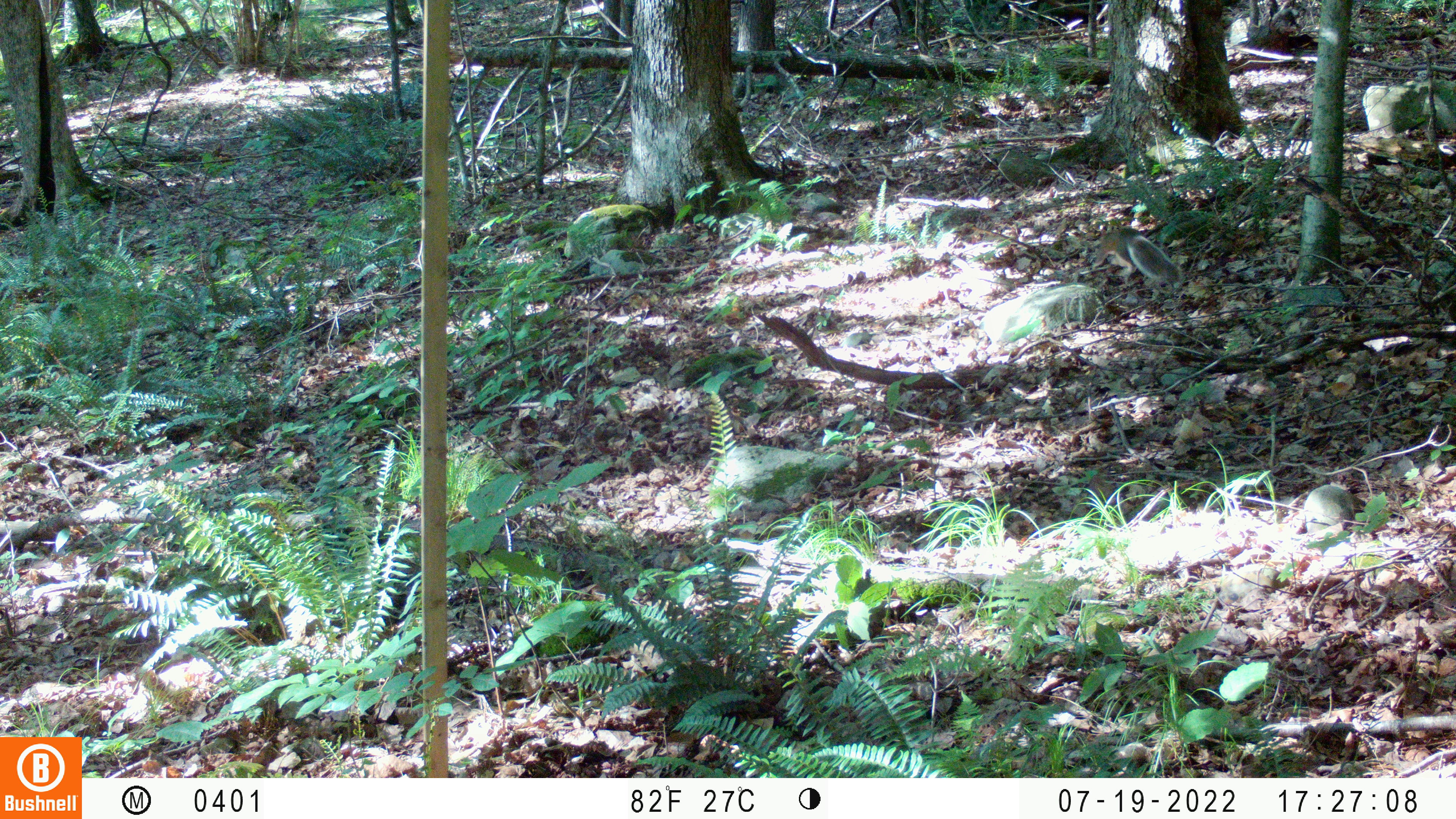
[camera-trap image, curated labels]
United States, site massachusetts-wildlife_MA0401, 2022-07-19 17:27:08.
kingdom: Animalia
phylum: Chordata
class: Mammalia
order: Rodentia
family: Sciuridae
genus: Sciurus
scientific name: Sciurus carolinensis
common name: gray squirrel